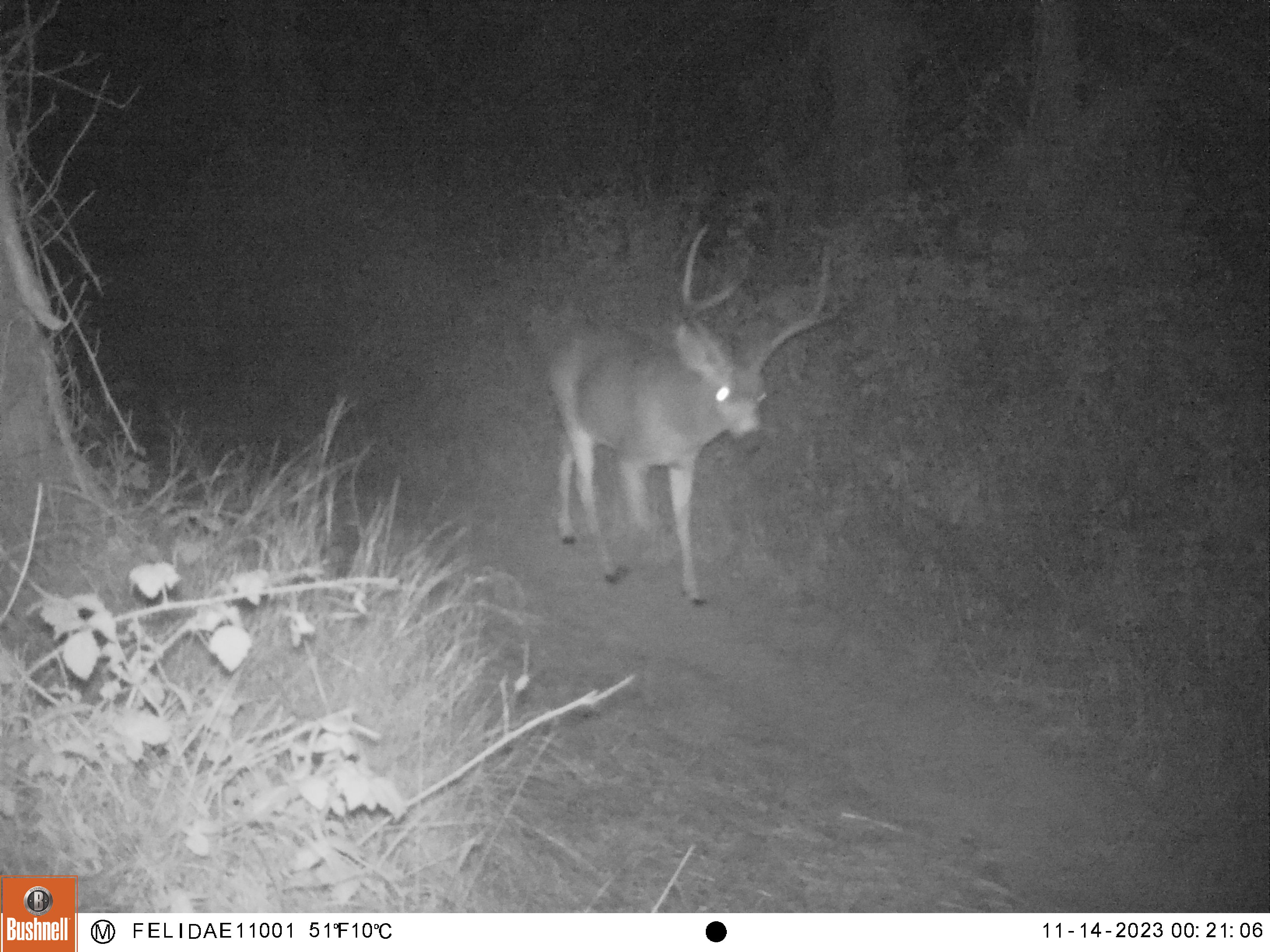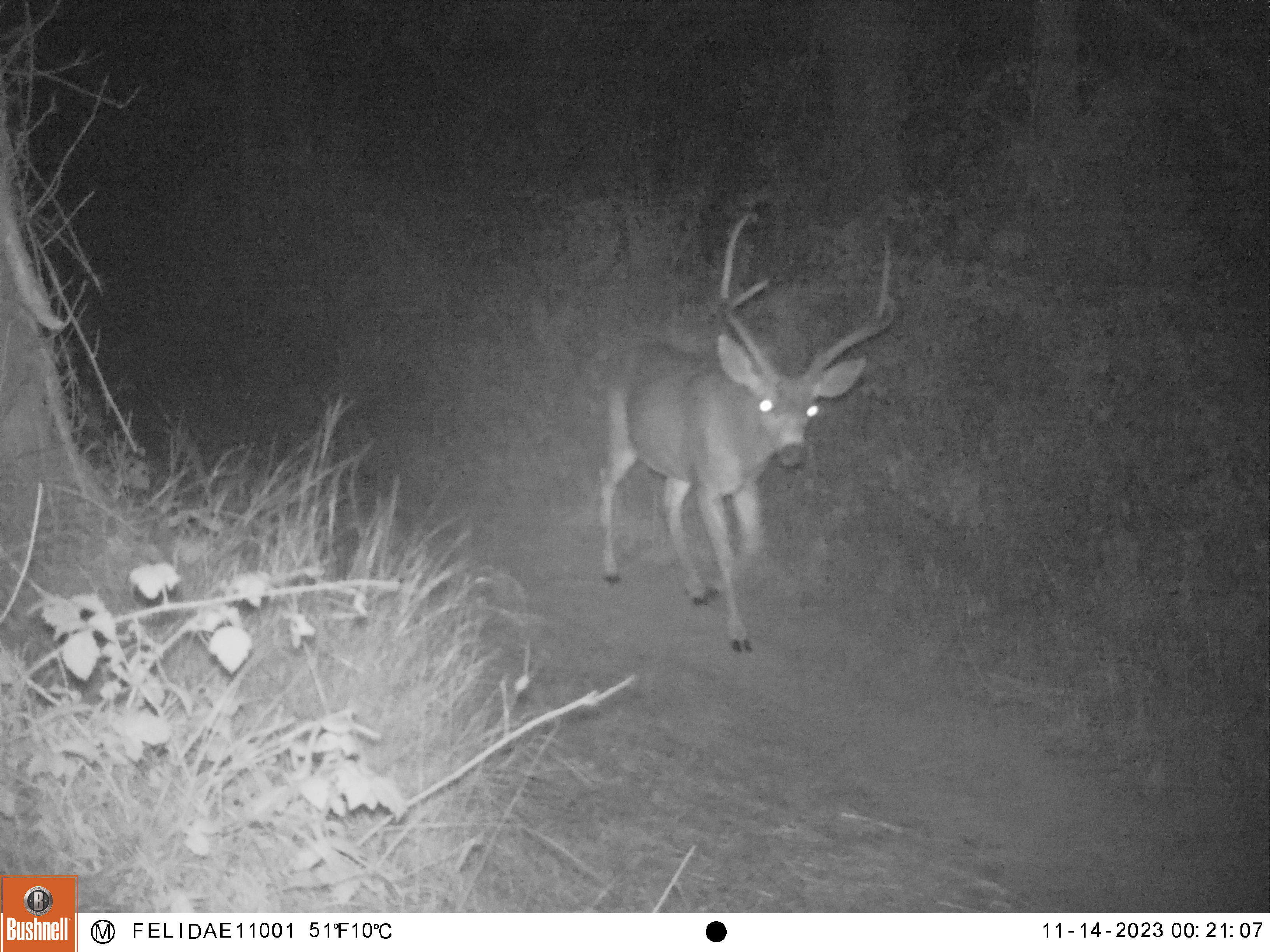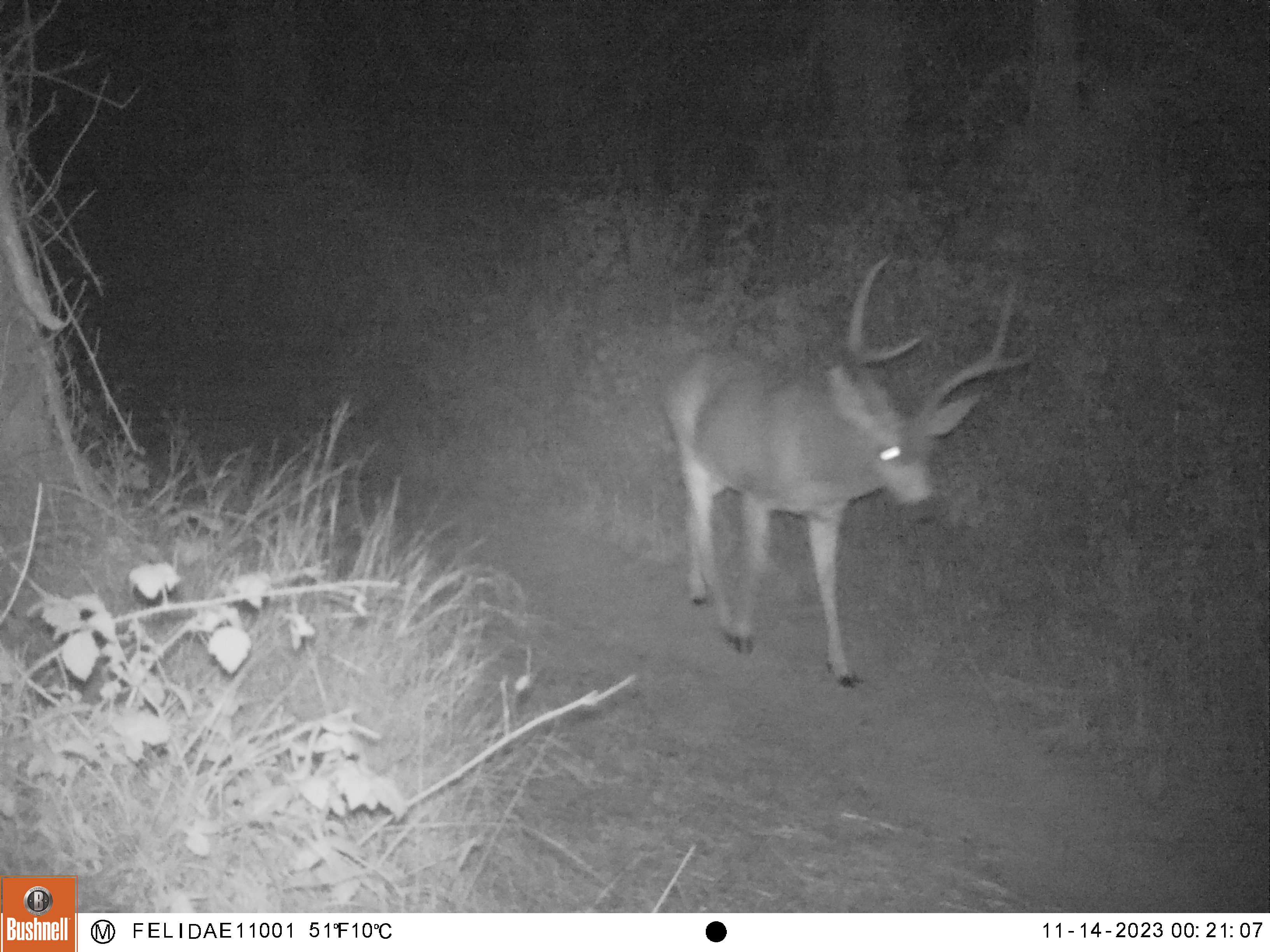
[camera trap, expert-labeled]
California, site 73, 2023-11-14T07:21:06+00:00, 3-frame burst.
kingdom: Animalia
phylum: Chordata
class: Mammalia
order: Artiodactyla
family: Cervidae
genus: Odocoileus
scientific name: Odocoileus hemionus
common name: mule deer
Mule deer (Odocoileus hemionus).